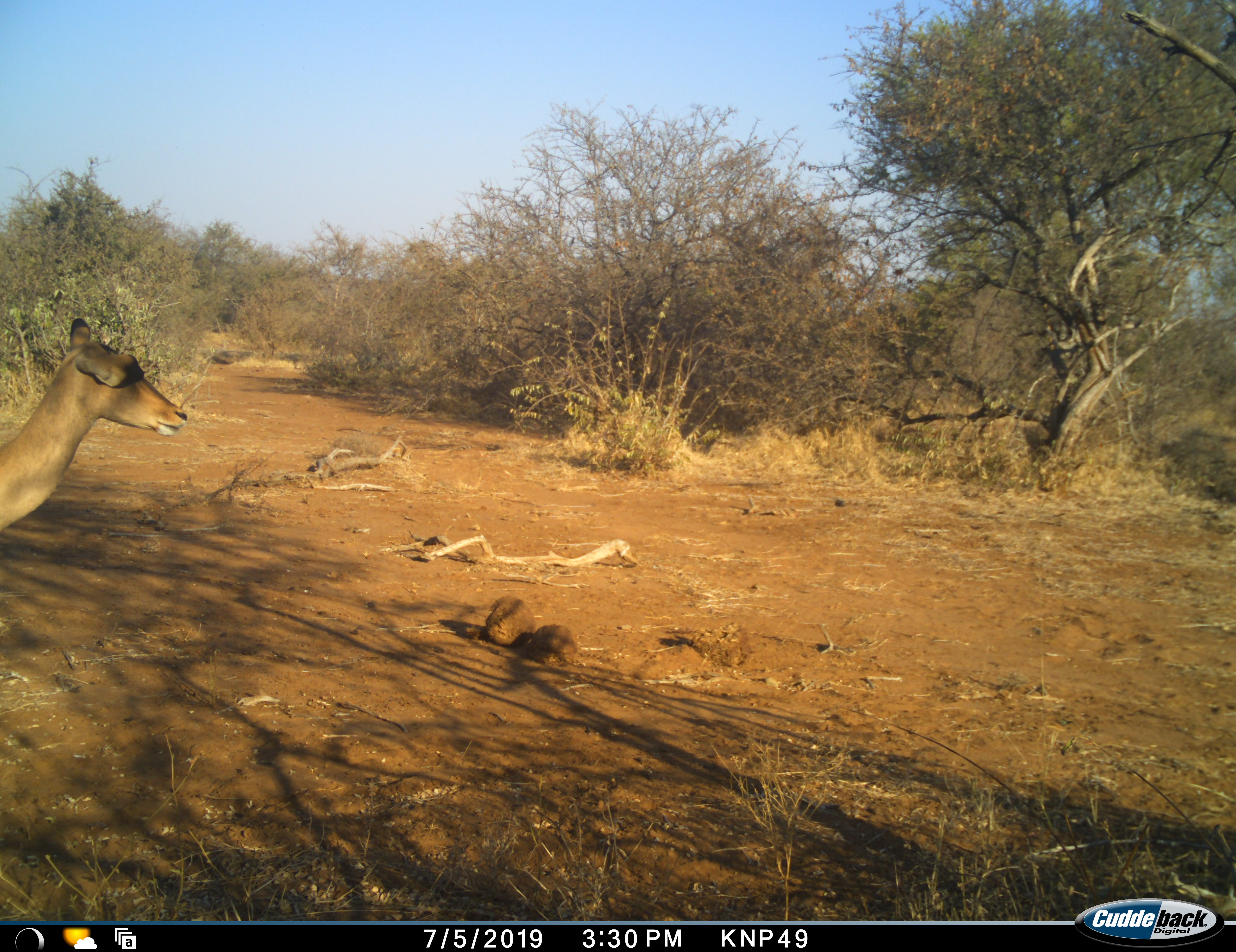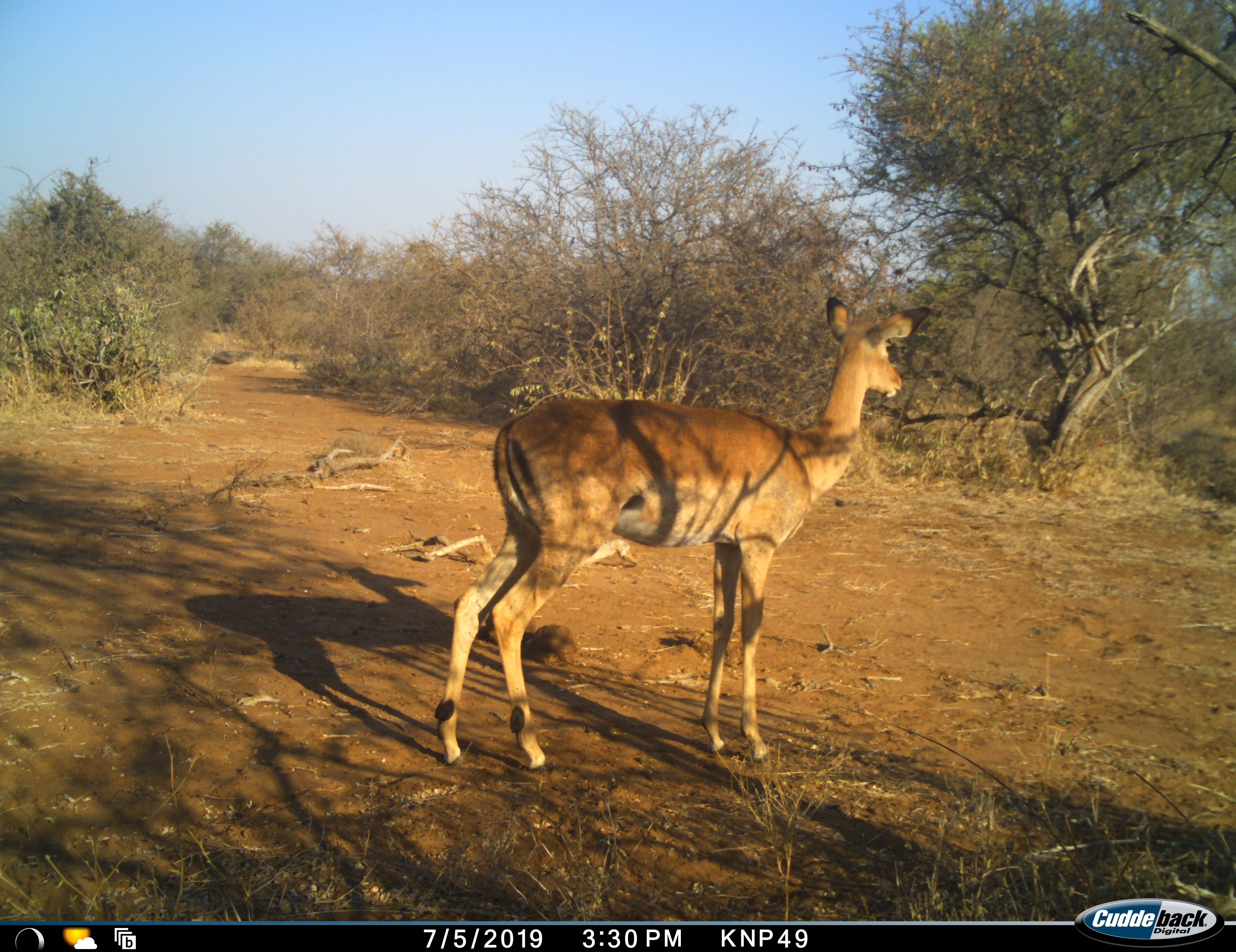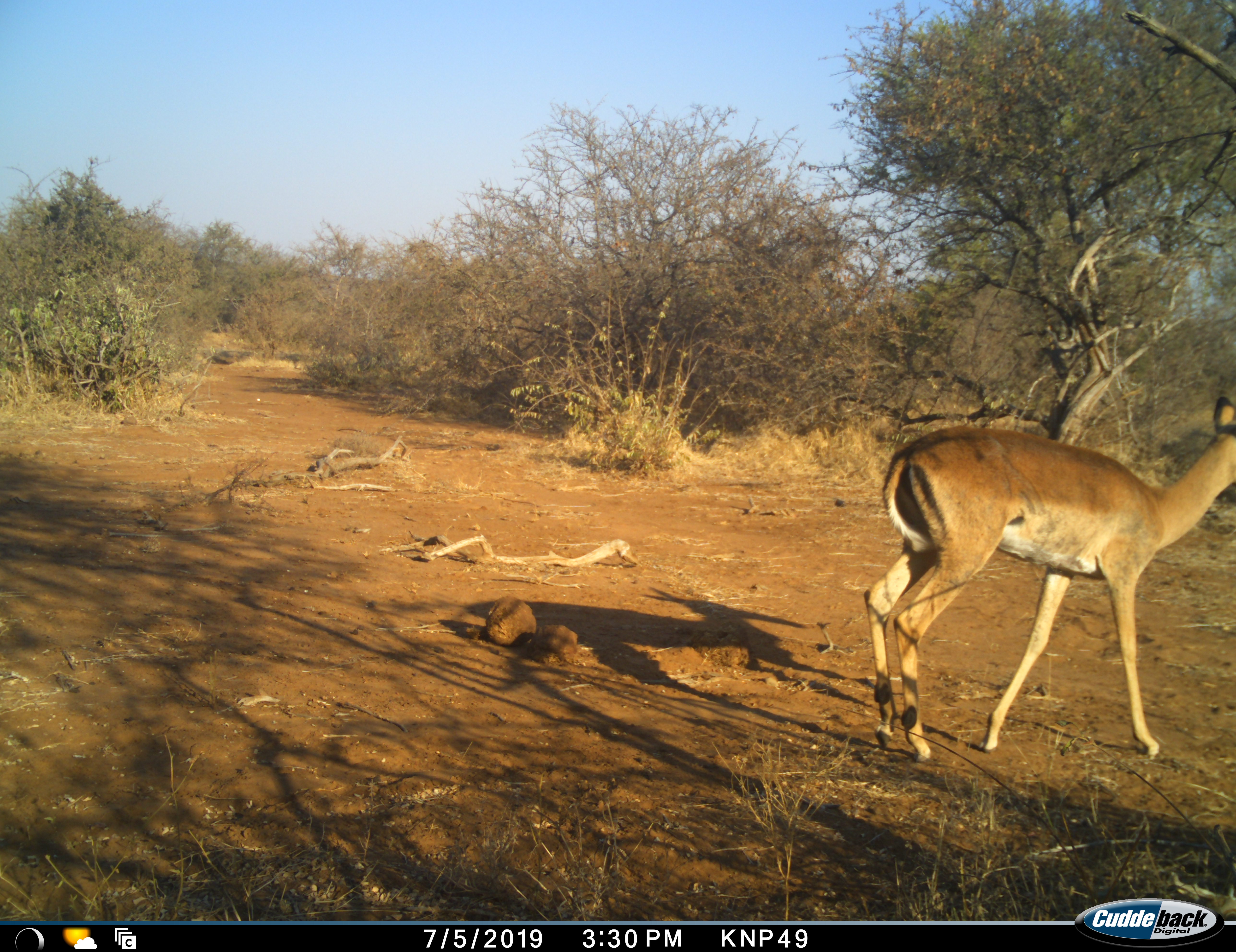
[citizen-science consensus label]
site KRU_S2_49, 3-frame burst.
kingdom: Animalia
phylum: Chordata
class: Mammalia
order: Artiodactyla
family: Bovidae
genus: Aepyceros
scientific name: Aepyceros melampus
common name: impala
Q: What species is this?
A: Impala (Aepyceros melampus).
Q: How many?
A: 1.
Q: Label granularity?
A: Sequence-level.